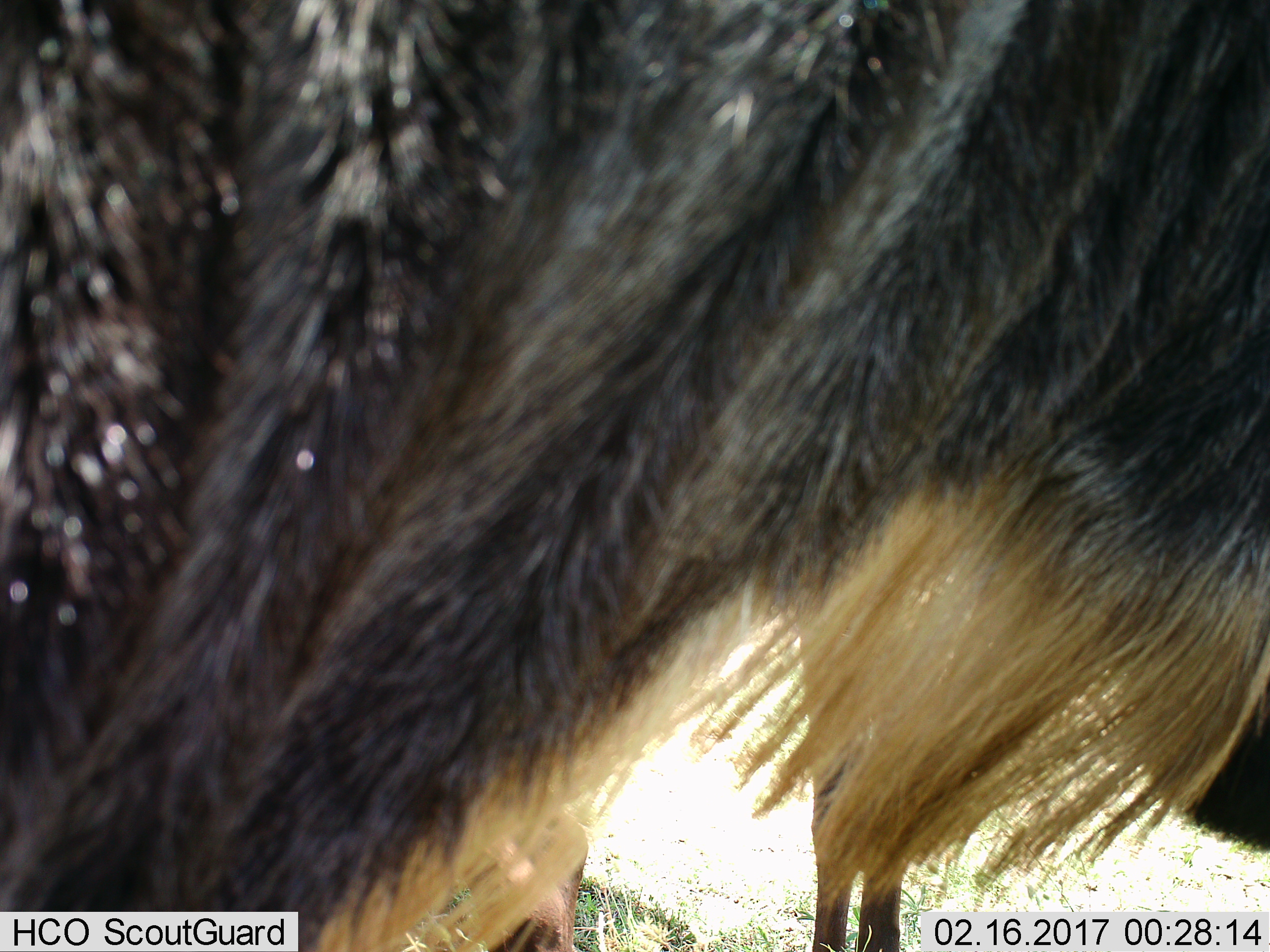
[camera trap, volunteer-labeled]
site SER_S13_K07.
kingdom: Animalia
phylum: Chordata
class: Mammalia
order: Artiodactyla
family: Bovidae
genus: Connochaetes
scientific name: Connochaetes taurinus taurinus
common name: blue wildebeest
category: wildebeestblue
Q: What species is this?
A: Wildebeestblue (blue wildebeest) (Connochaetes taurinus taurinus).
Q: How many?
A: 2.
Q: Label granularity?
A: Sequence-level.